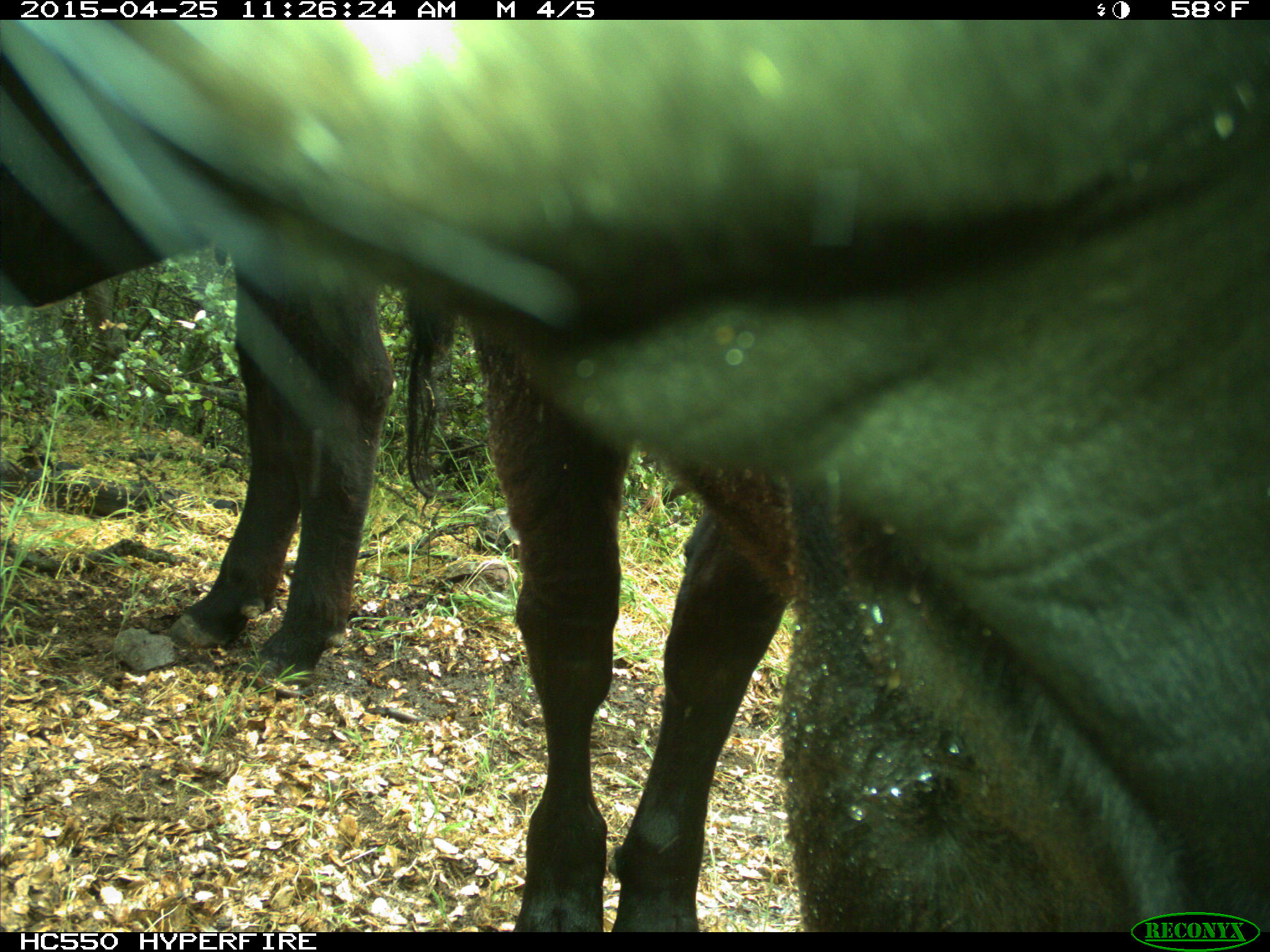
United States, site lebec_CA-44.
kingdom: Animalia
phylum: Chordata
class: Mammalia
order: Artiodactyla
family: Suidae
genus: Sus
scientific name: Sus scrofa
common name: wild boar